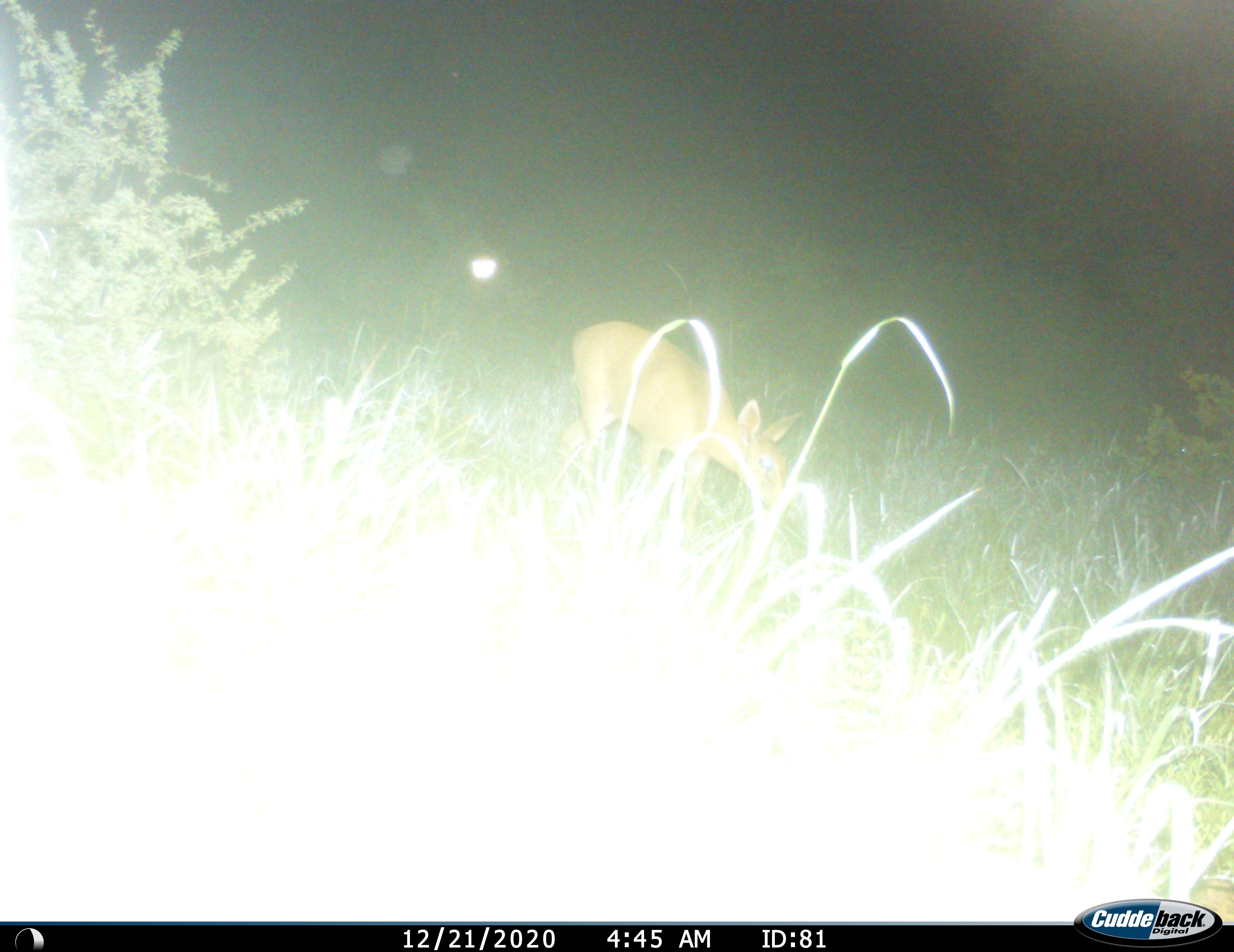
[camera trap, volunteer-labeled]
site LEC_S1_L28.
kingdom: Animalia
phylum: Chordata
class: Mammalia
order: Artiodactyla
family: Bovidae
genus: Raphicerus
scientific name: Raphicerus campestris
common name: steenbok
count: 1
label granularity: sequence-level